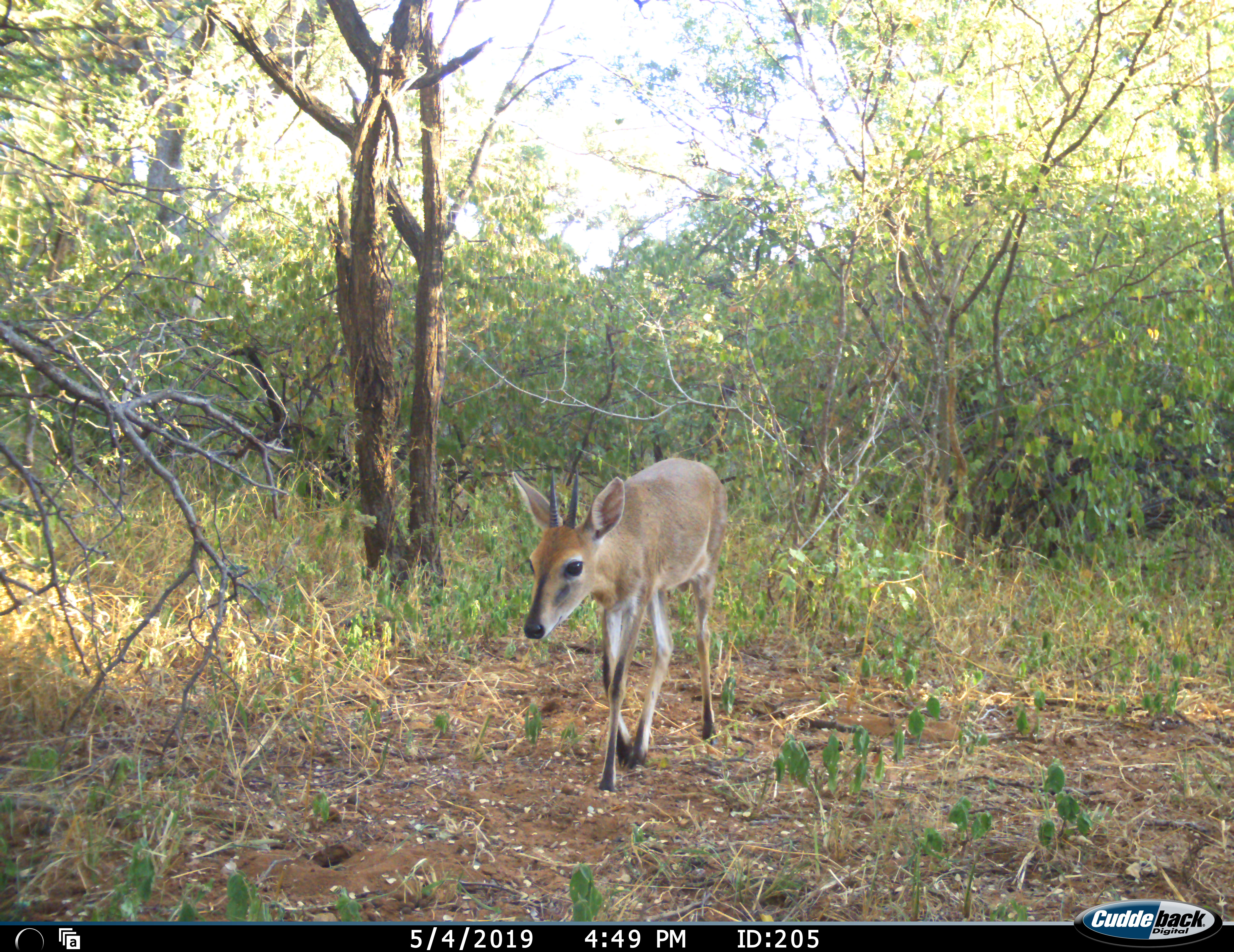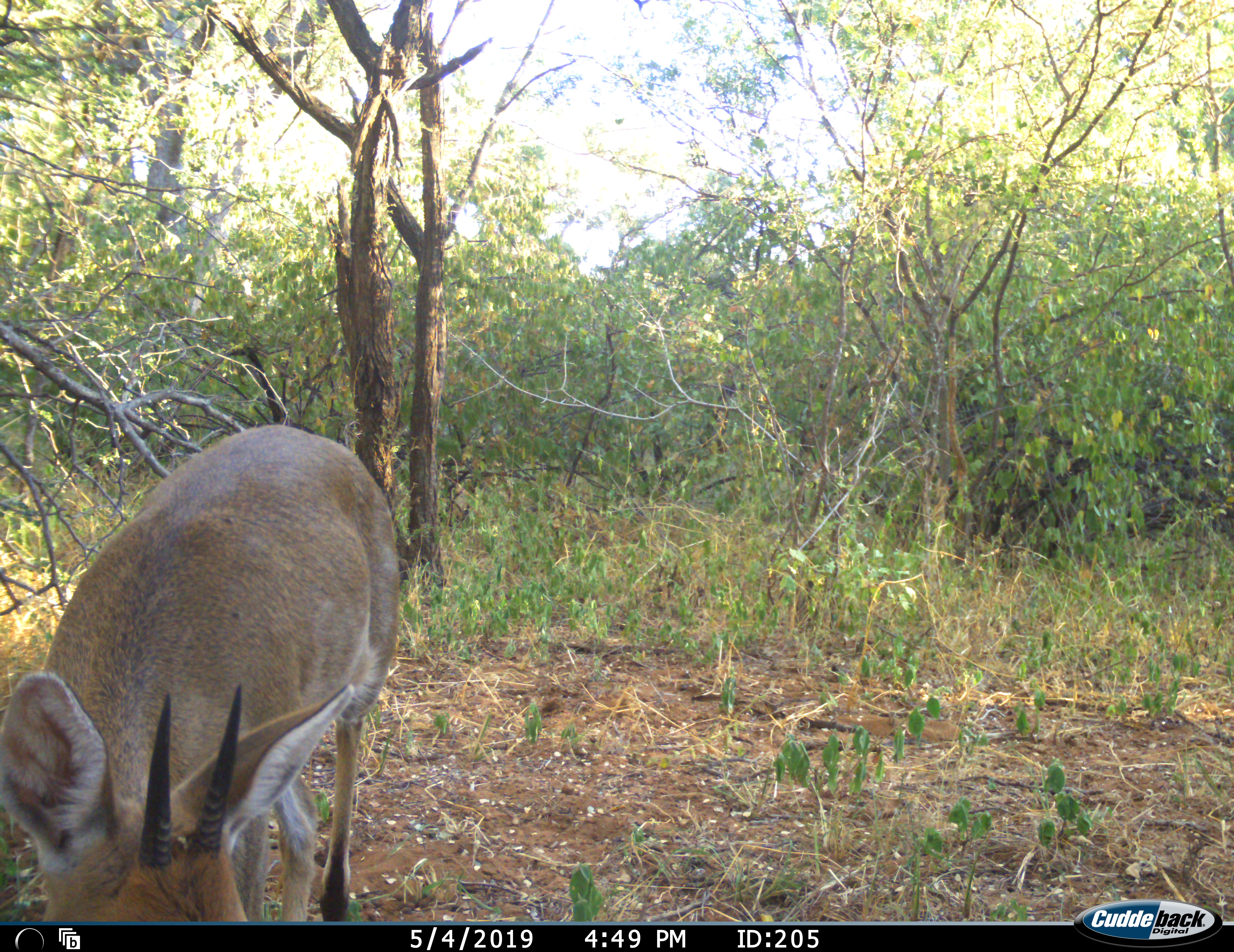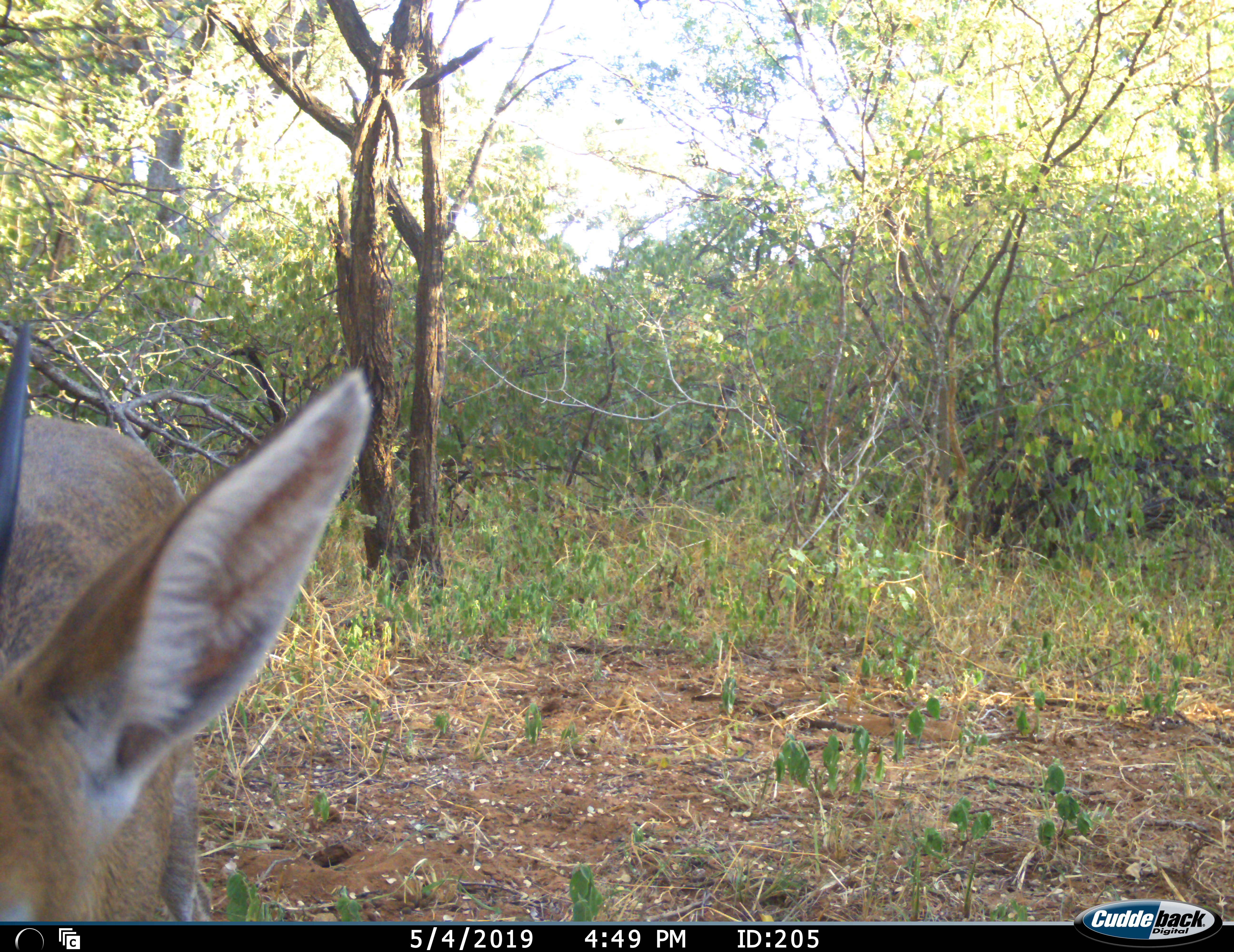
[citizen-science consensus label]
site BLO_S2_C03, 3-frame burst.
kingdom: Animalia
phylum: Chordata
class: Mammalia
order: Artiodactyla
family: Bovidae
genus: Sylvicapra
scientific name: Sylvicapra grimmia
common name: common duiker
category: duikercommongrey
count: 1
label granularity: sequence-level